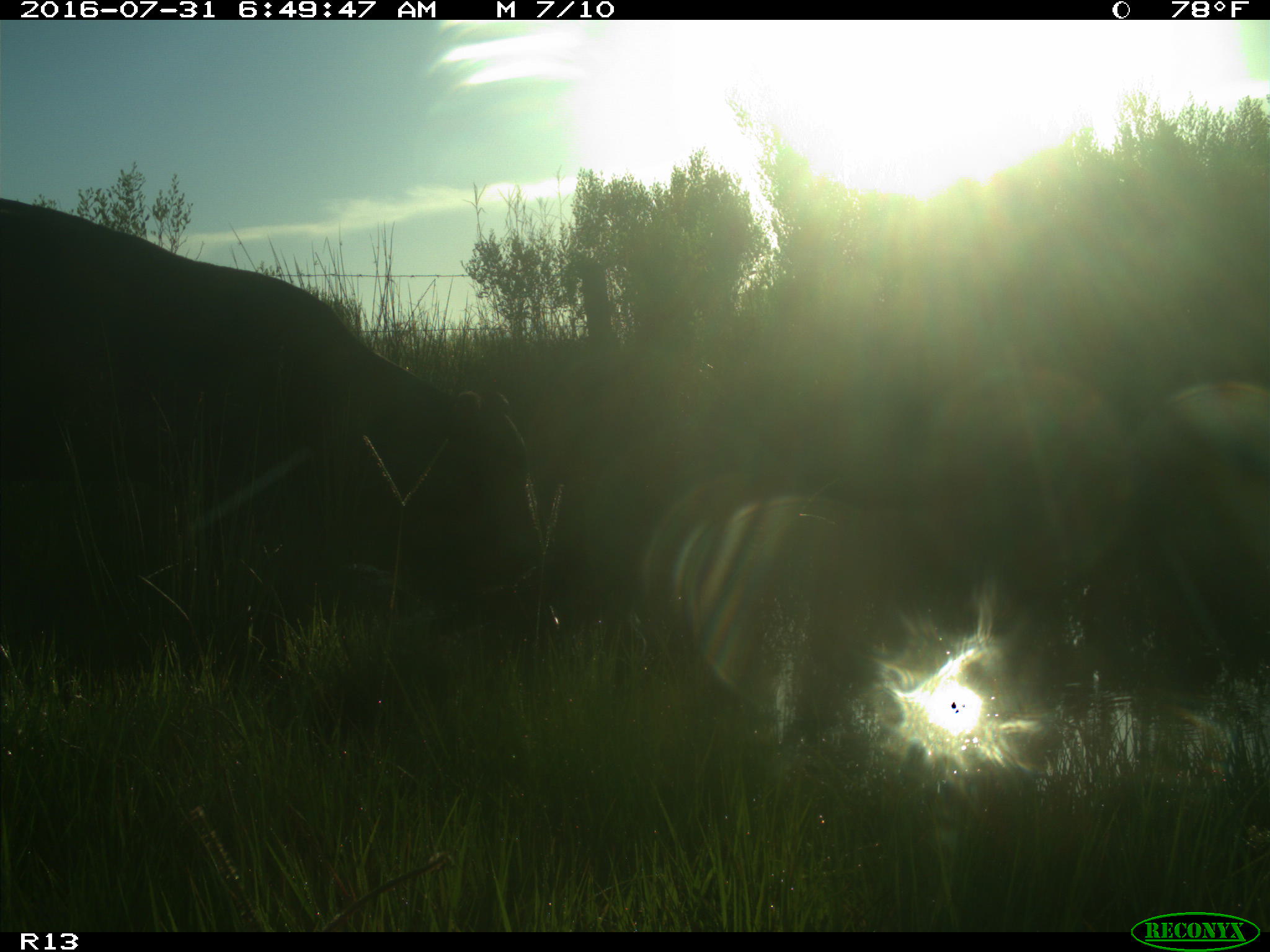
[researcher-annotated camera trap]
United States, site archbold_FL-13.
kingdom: Animalia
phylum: Chordata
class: Mammalia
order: Artiodactyla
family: Bovidae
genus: Bos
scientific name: Bos taurus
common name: domestic cow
Bos taurus (domestic cow).